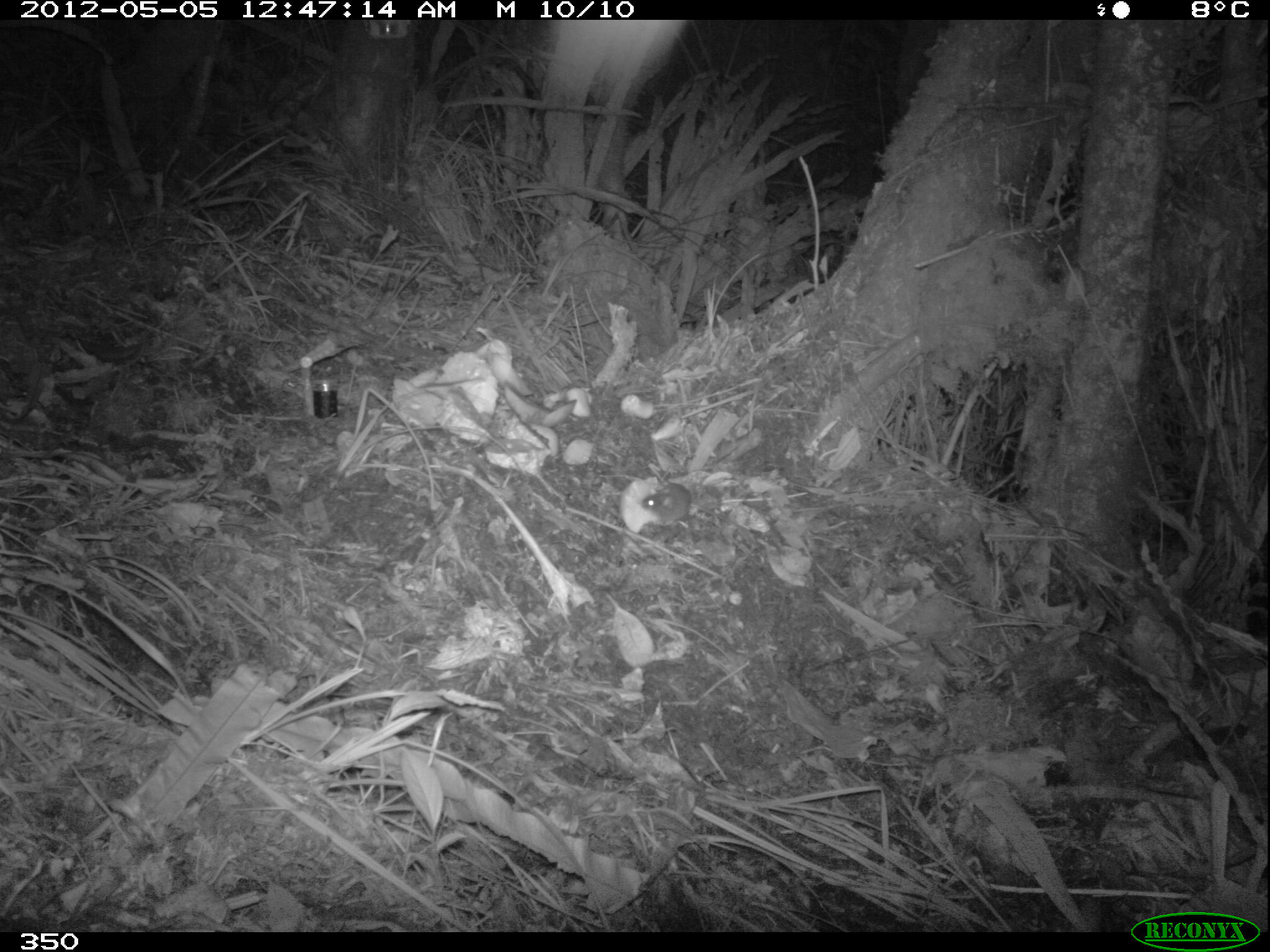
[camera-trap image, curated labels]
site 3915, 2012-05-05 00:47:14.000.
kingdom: Animalia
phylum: Chordata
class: Mammalia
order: Rodentia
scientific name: Rodentia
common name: rodents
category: unknown rodent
Unknown rodent (rodents) (Rodentia).